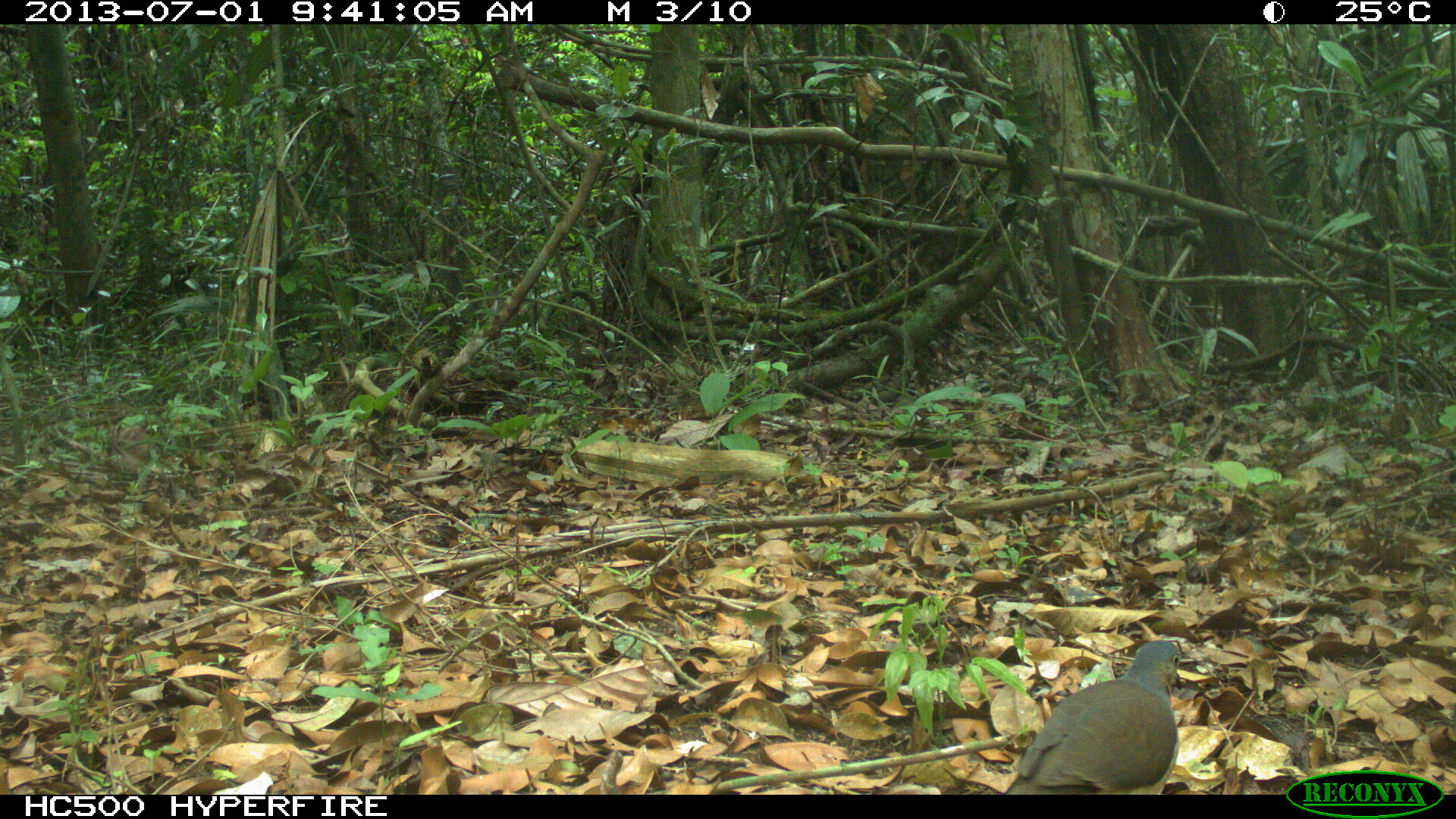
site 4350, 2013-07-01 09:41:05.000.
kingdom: Animalia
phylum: Chordata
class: Aves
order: Columbiformes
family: Columbidae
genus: Leptotila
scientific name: Leptotila plumbeiceps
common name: gray-headed dove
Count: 1.